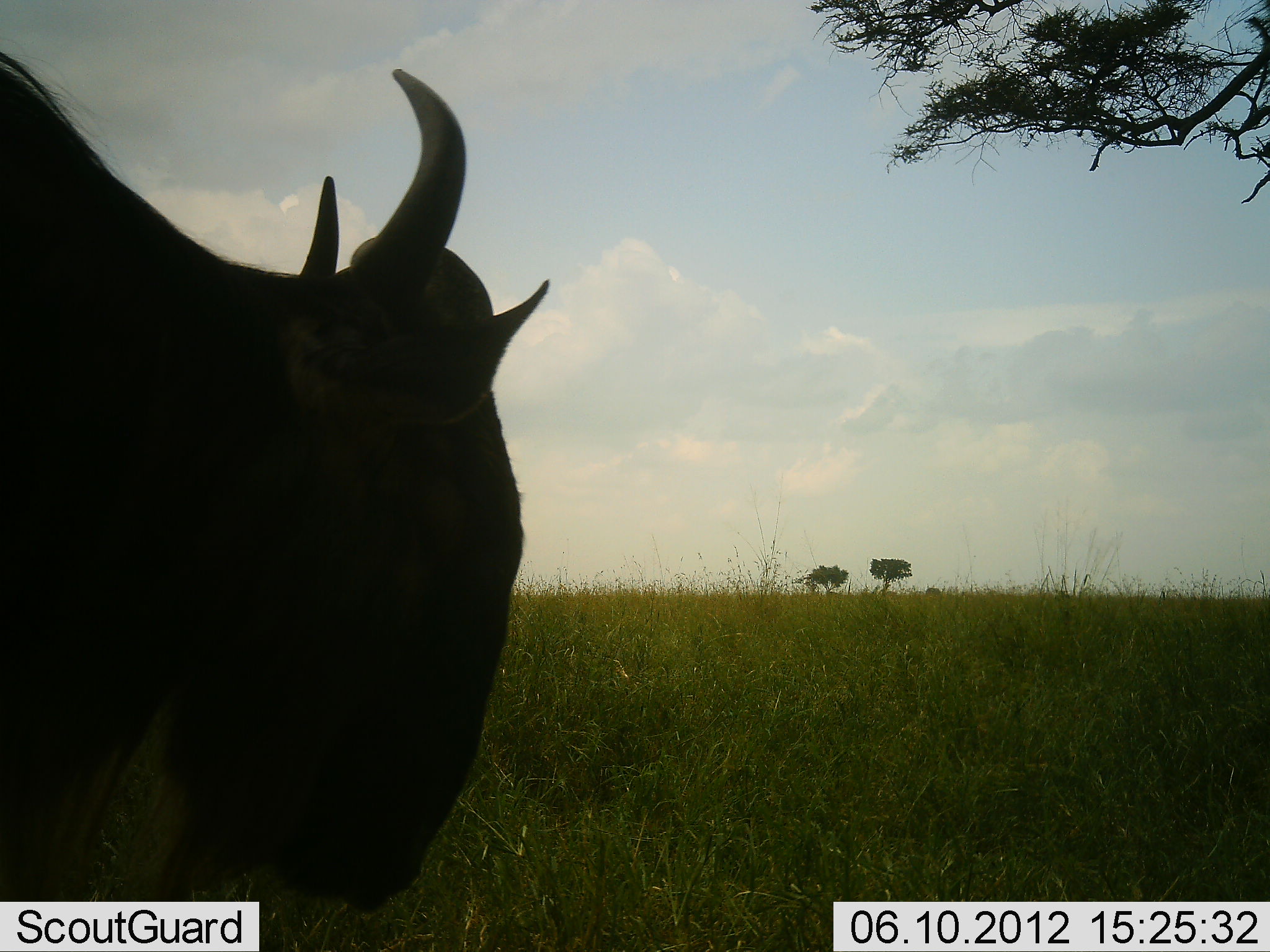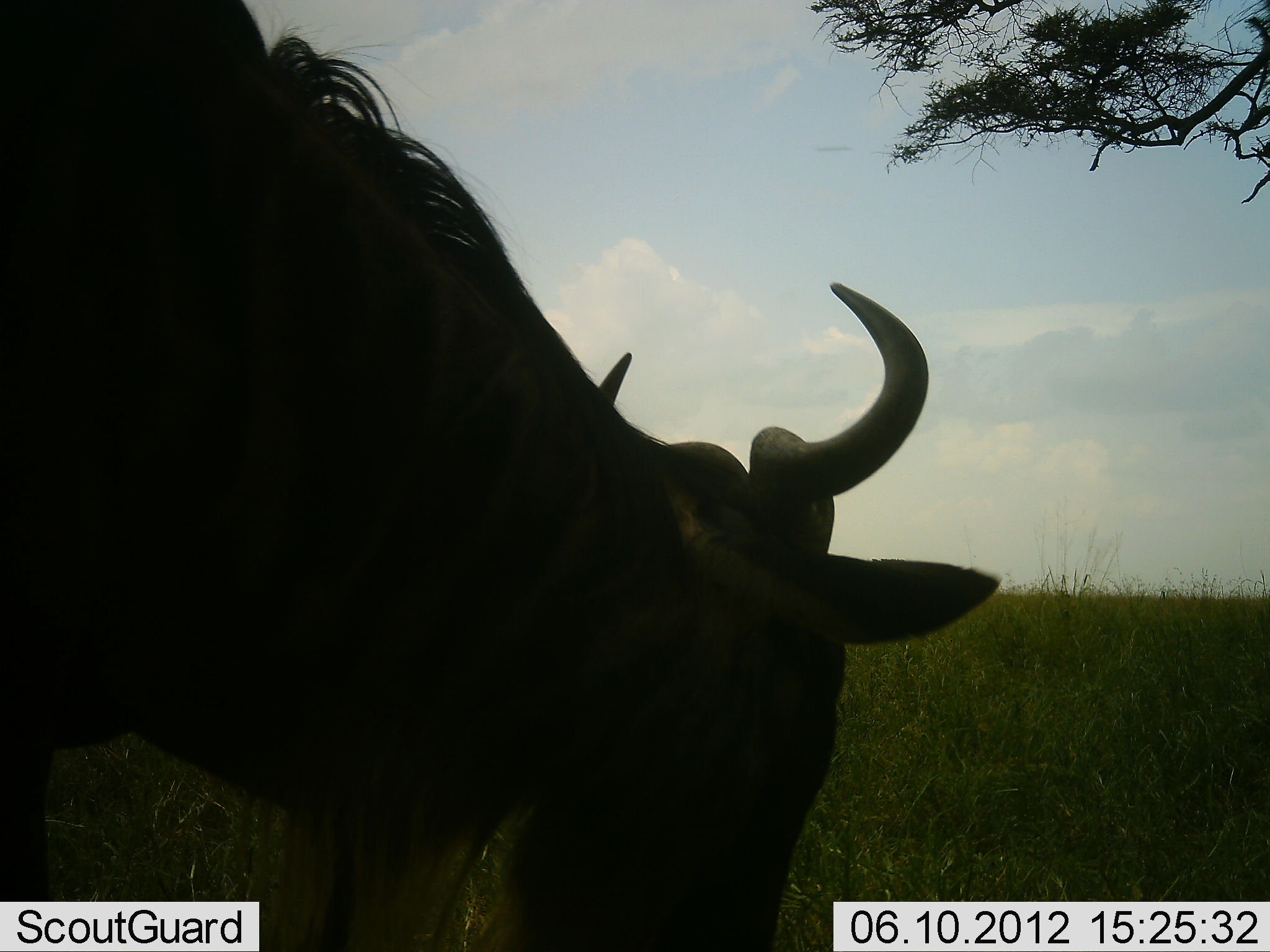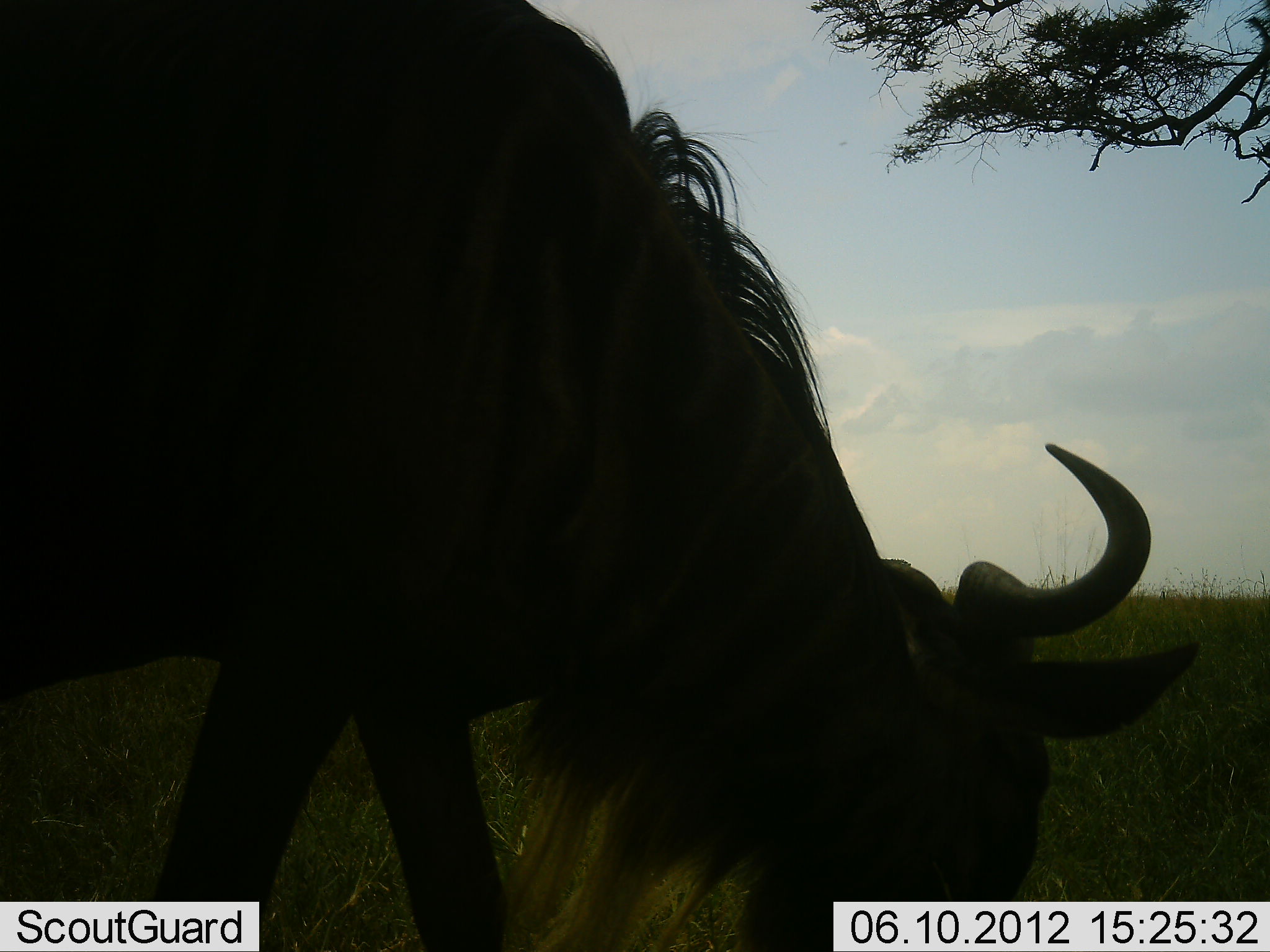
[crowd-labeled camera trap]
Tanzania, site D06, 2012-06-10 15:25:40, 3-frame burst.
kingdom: Animalia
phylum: Chordata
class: Mammalia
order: Artiodactyla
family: Bovidae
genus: Connochaetes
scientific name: Connochaetes taurinus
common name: blue wildebeest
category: wildebeest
Wildebeest (blue wildebeest) (Connochaetes taurinus), count 1. Behavior (volunteer vote fractions): standing 10%, resting 0%, moving 40%, interacting 0%. Young present (vote fraction): 0%. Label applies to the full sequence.